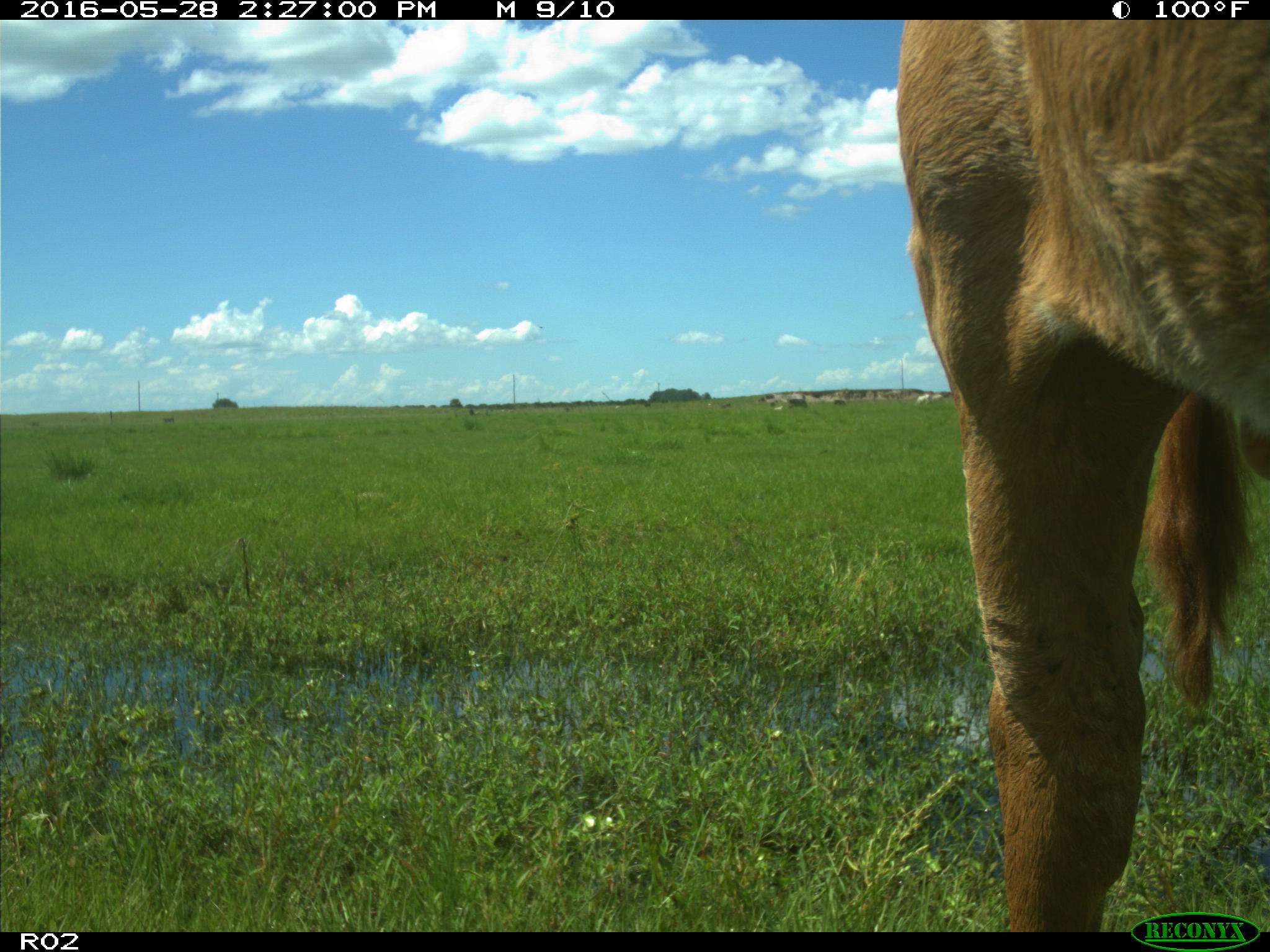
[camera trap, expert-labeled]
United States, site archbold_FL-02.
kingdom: Animalia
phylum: Chordata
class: Mammalia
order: Artiodactyla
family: Bovidae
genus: Bos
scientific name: Bos taurus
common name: domestic cow